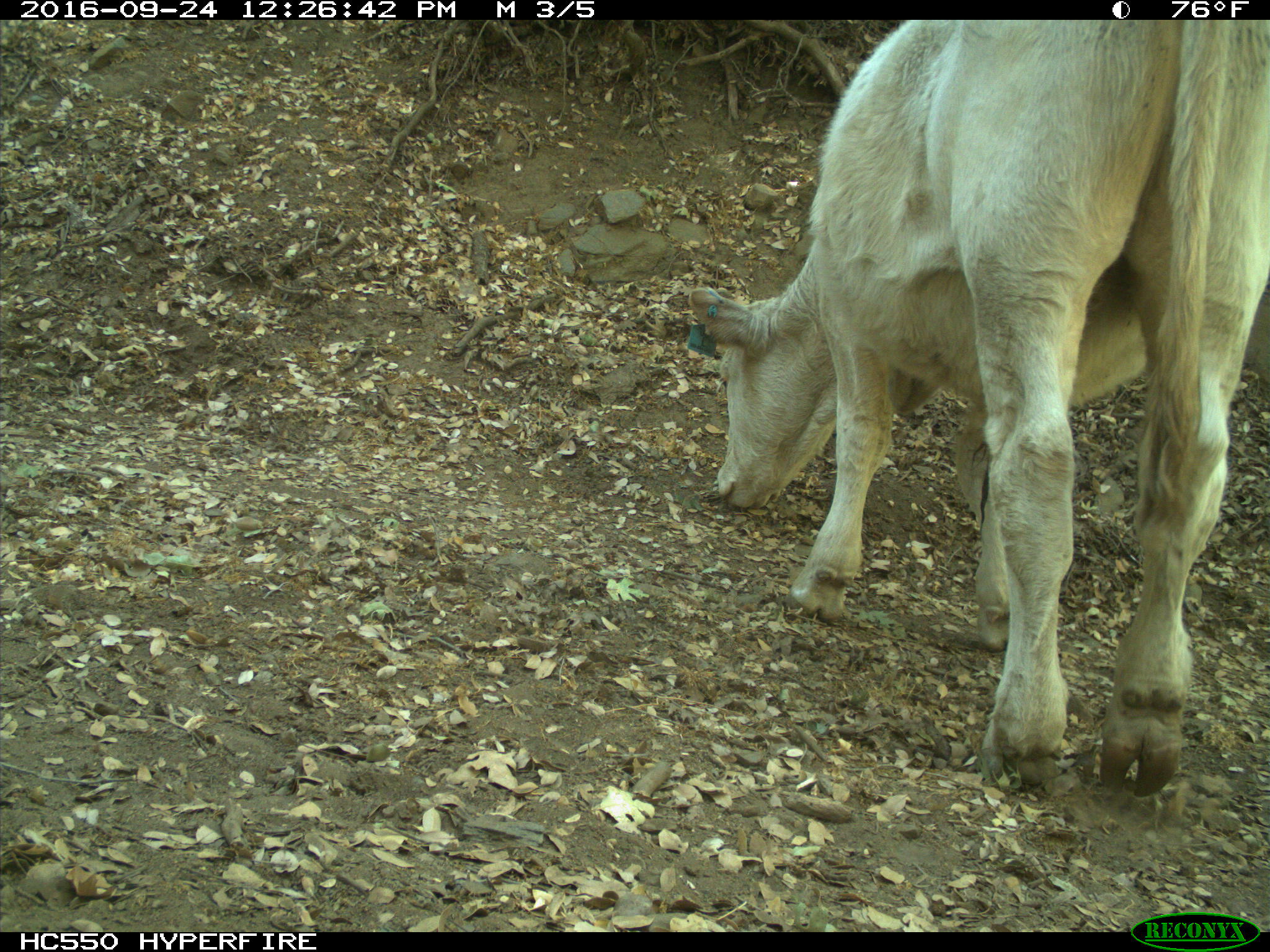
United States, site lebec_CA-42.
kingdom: Animalia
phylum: Chordata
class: Mammalia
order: Artiodactyla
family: Bovidae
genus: Bos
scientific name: Bos taurus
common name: domestic cow